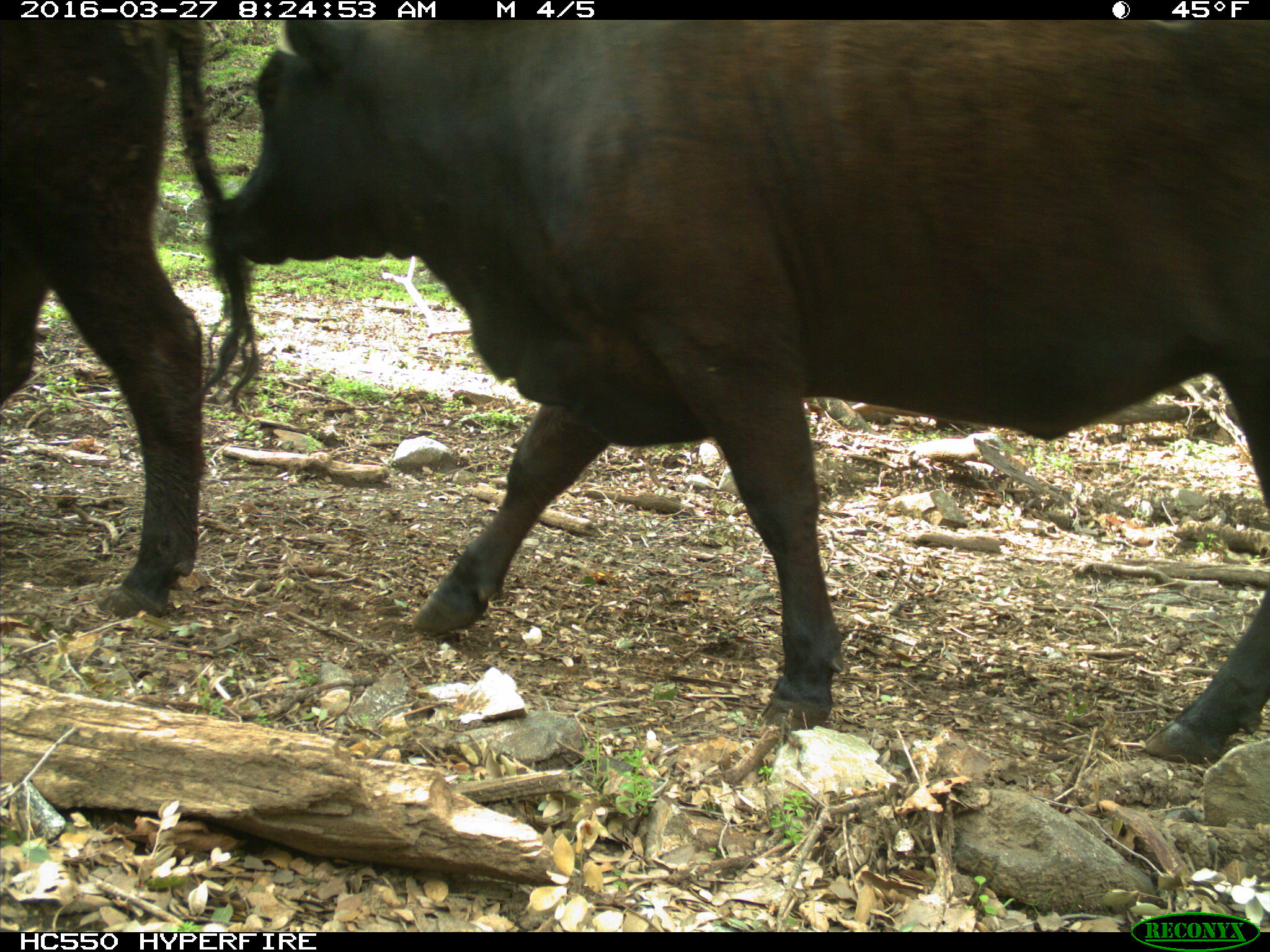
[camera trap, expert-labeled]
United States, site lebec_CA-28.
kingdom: Animalia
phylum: Chordata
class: Mammalia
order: Artiodactyla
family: Bovidae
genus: Bos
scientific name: Bos taurus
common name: domestic cow